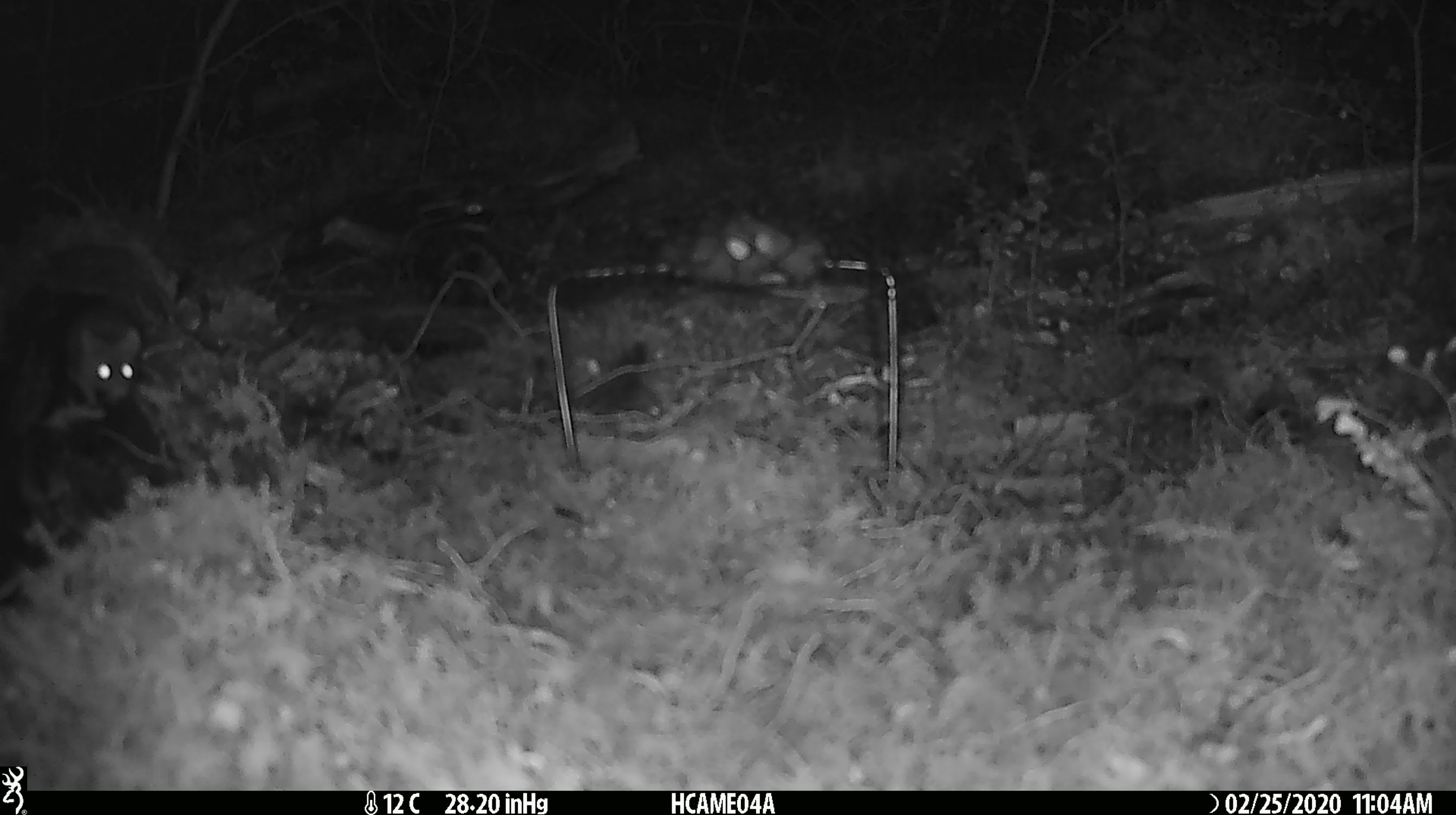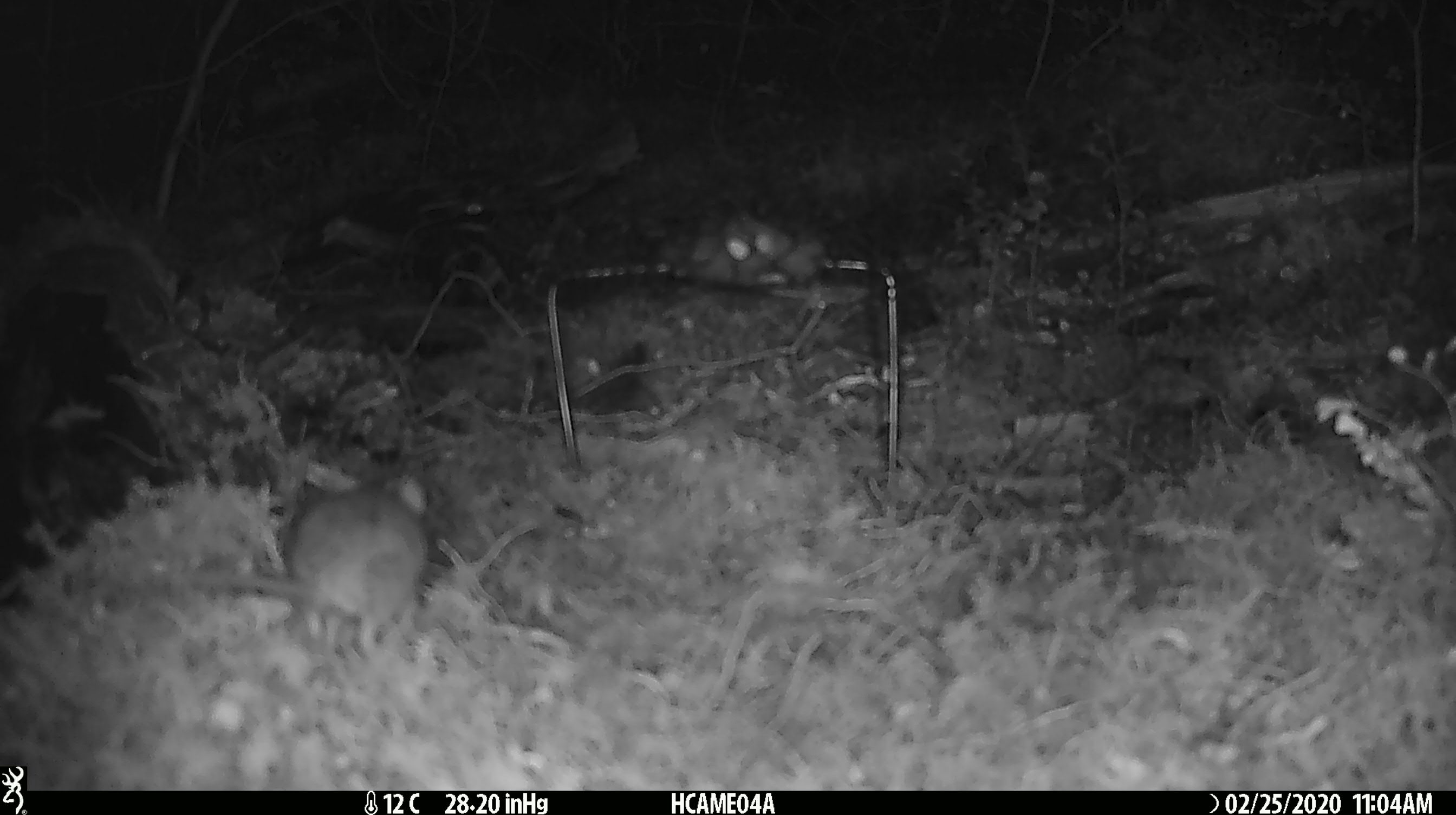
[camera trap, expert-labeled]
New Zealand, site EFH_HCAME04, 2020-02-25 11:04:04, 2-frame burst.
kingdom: Animalia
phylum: Chordata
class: Mammalia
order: Rodentia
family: Muridae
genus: Mus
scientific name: Mus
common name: mouse